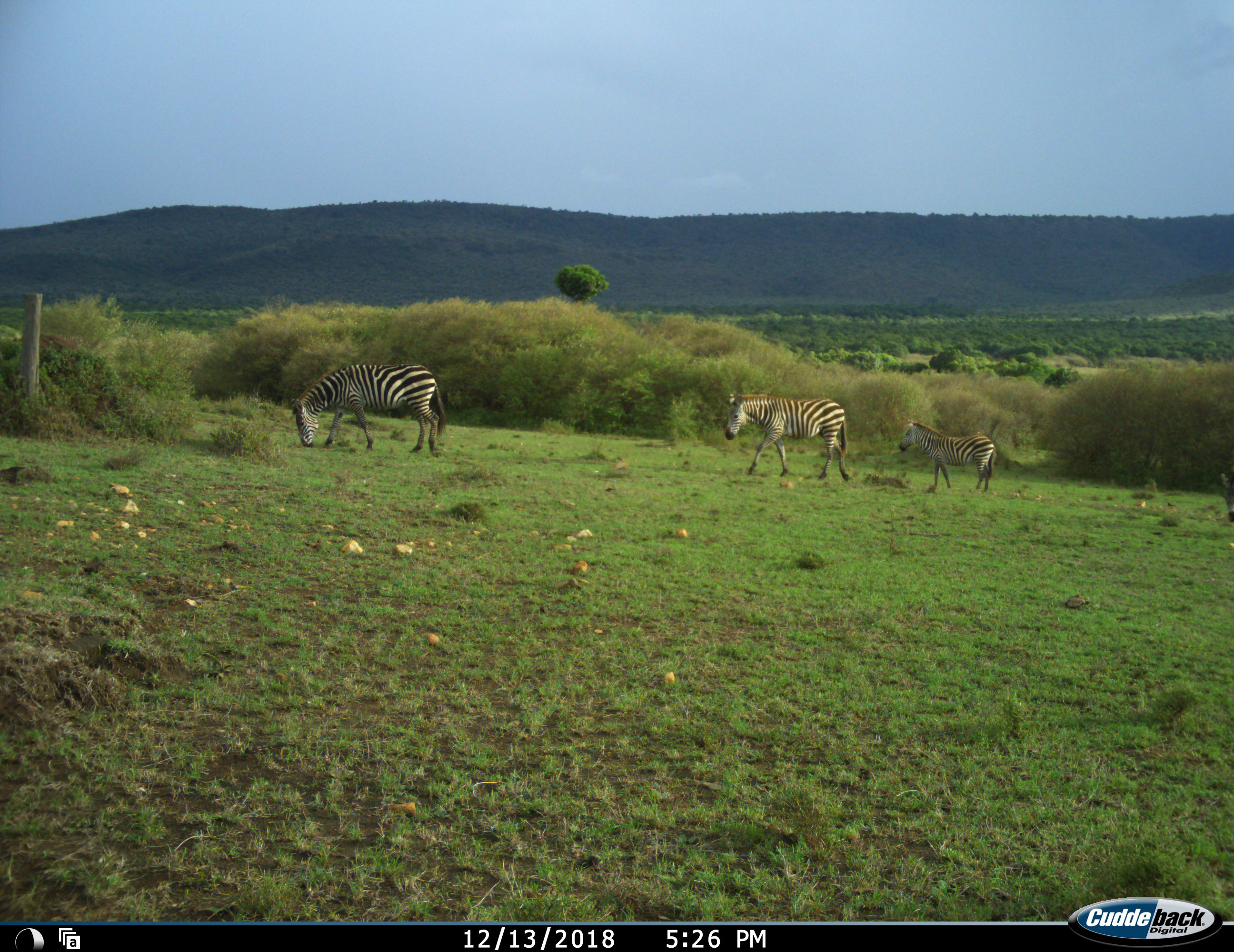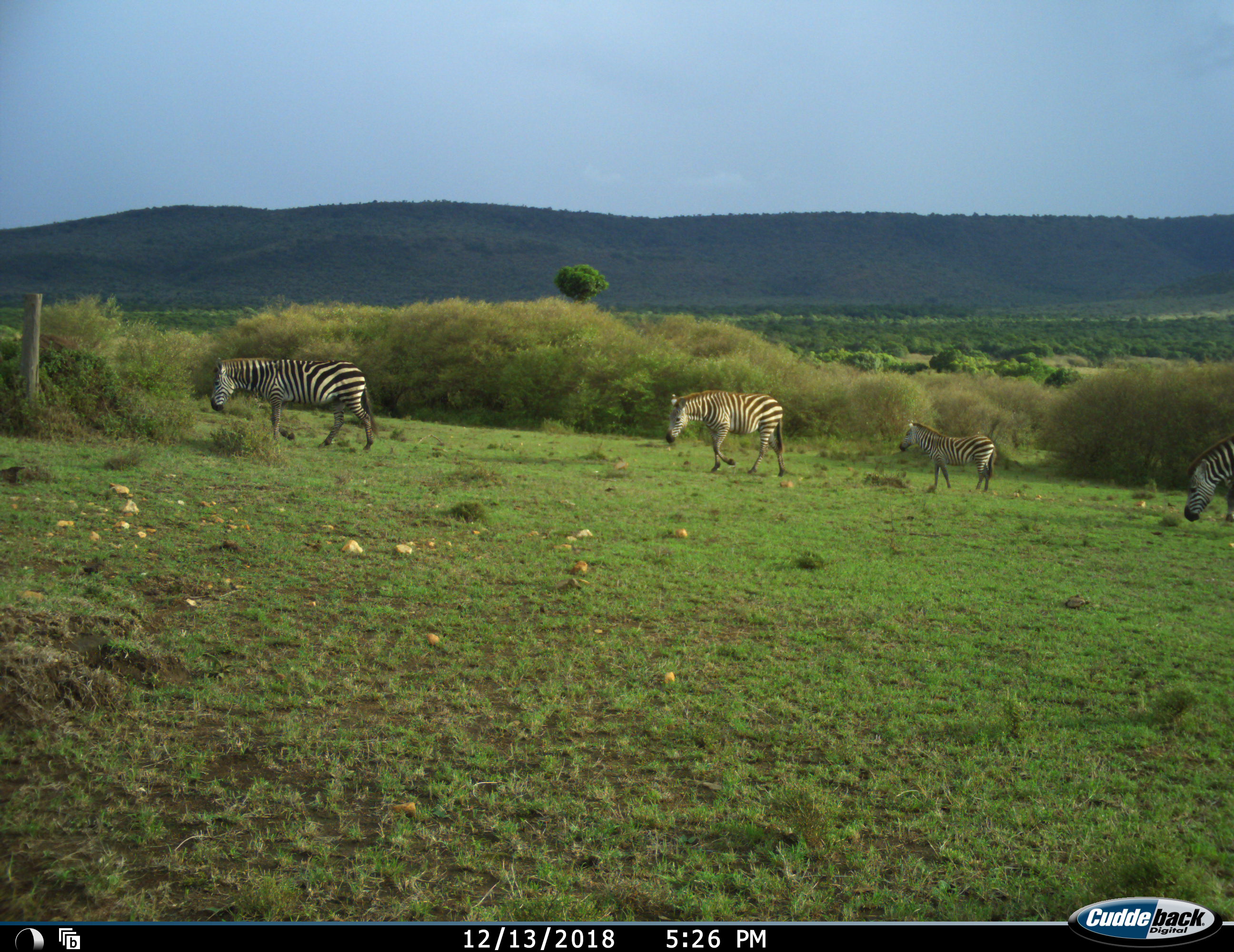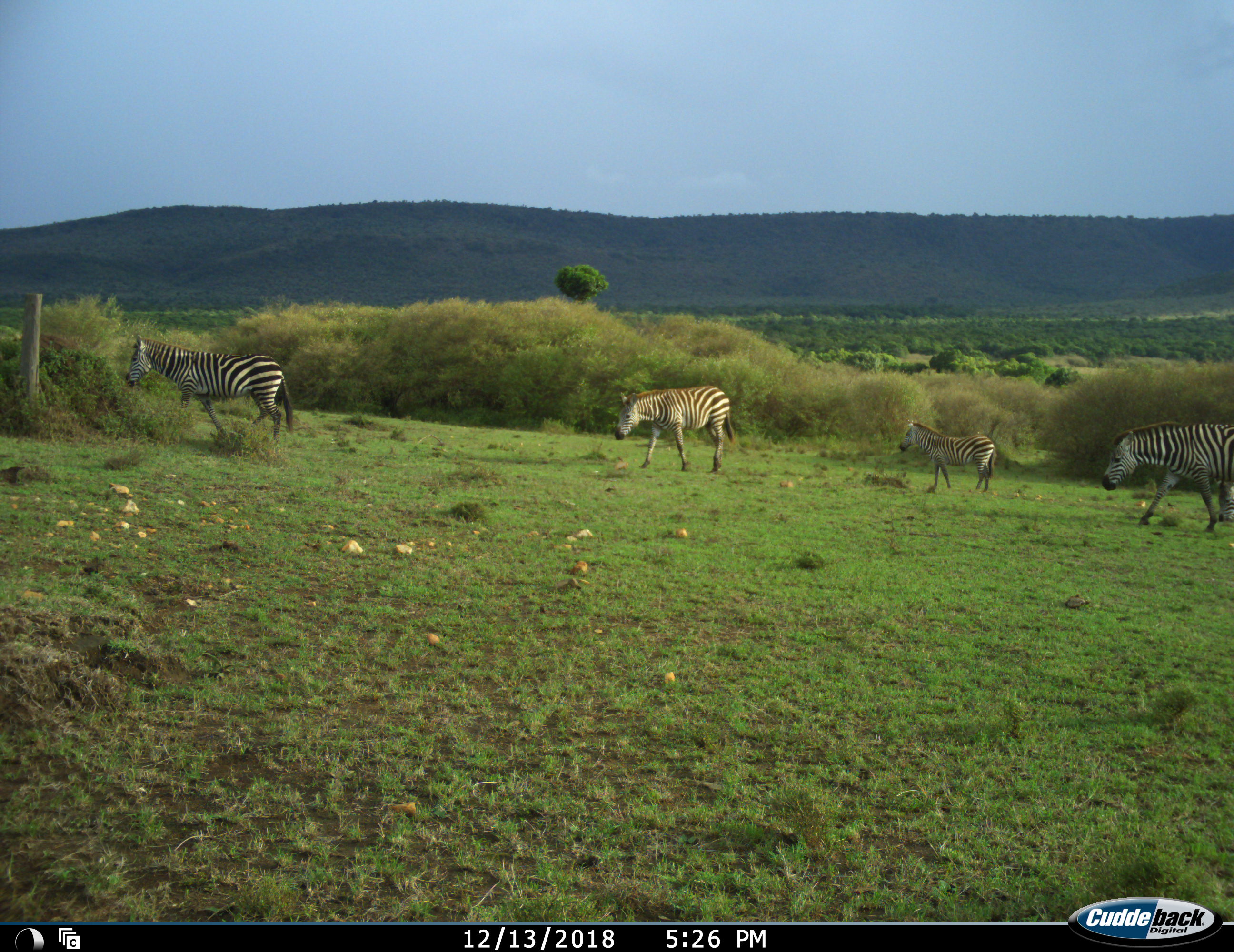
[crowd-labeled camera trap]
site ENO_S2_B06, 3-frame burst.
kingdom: Animalia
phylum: Chordata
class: Mammalia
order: Perissodactyla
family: Equidae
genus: Equus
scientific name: Equus quagga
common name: plains zebra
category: zebraplains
Zebraplains (plains zebra) (Equus quagga), count 4. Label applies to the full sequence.